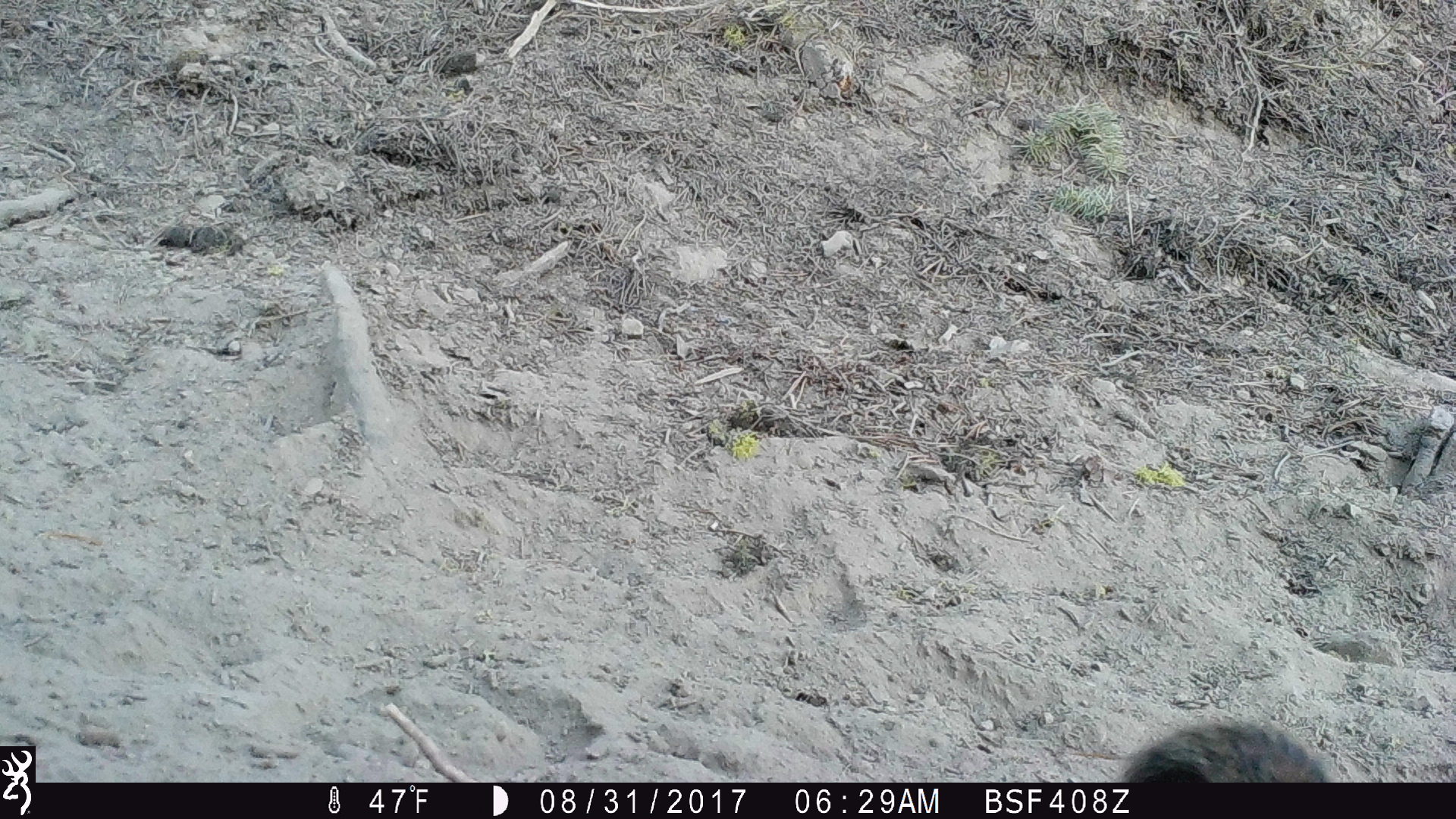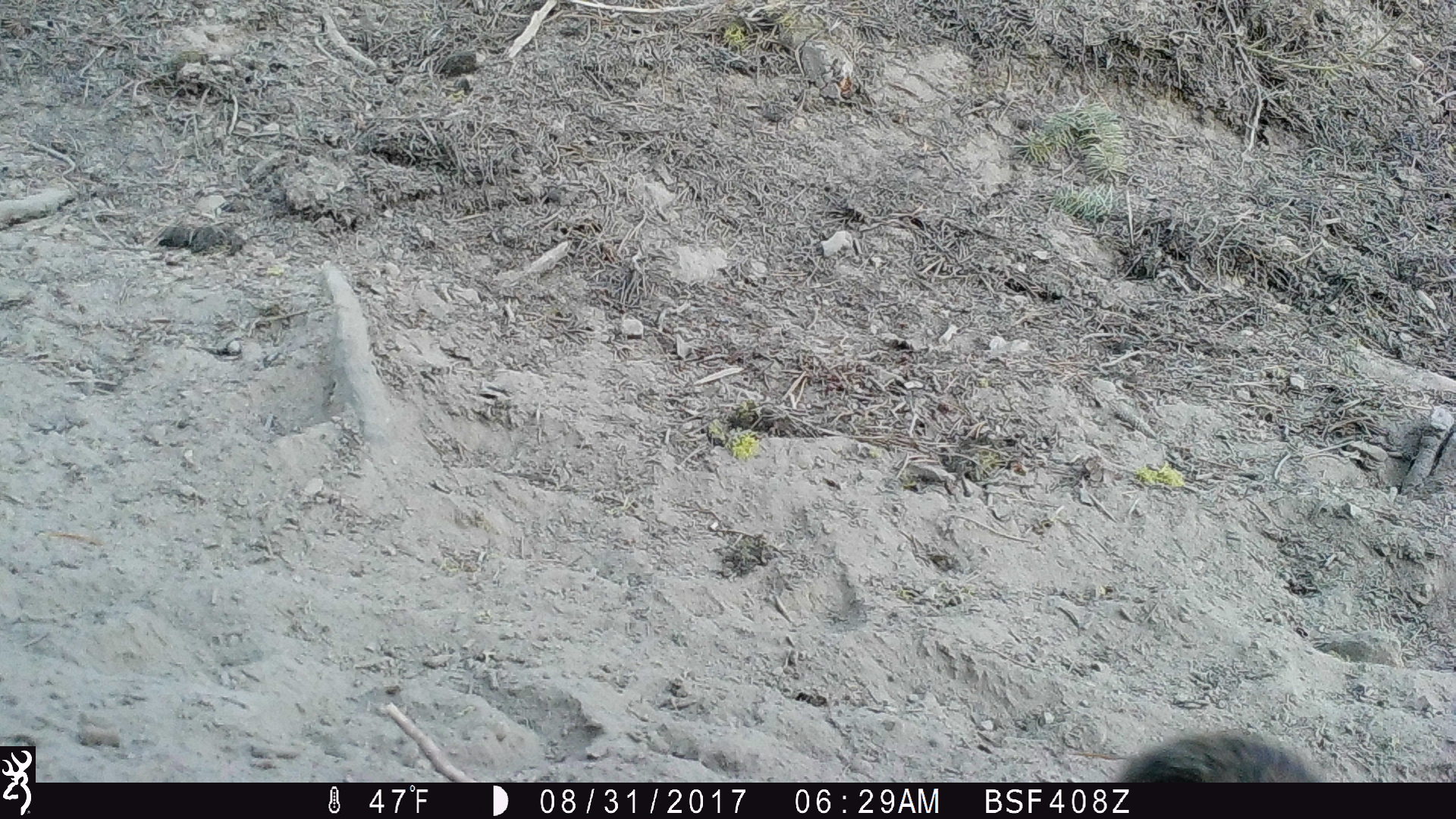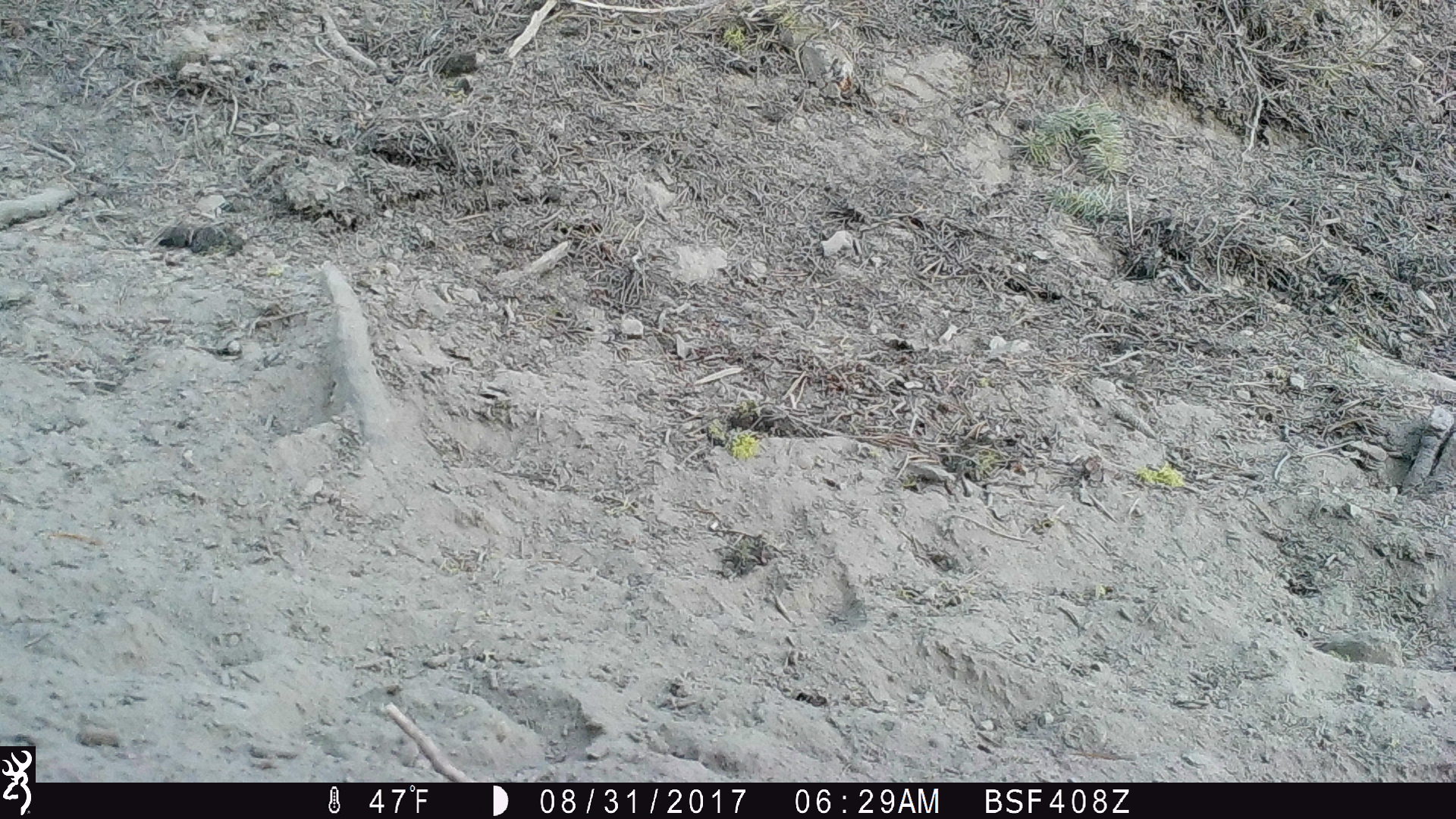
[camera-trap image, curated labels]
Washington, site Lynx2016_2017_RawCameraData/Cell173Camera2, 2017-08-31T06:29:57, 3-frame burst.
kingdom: Animalia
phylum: Chordata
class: Mammalia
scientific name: Mammalia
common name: small mammal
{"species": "small mammal (Mammalia)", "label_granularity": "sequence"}